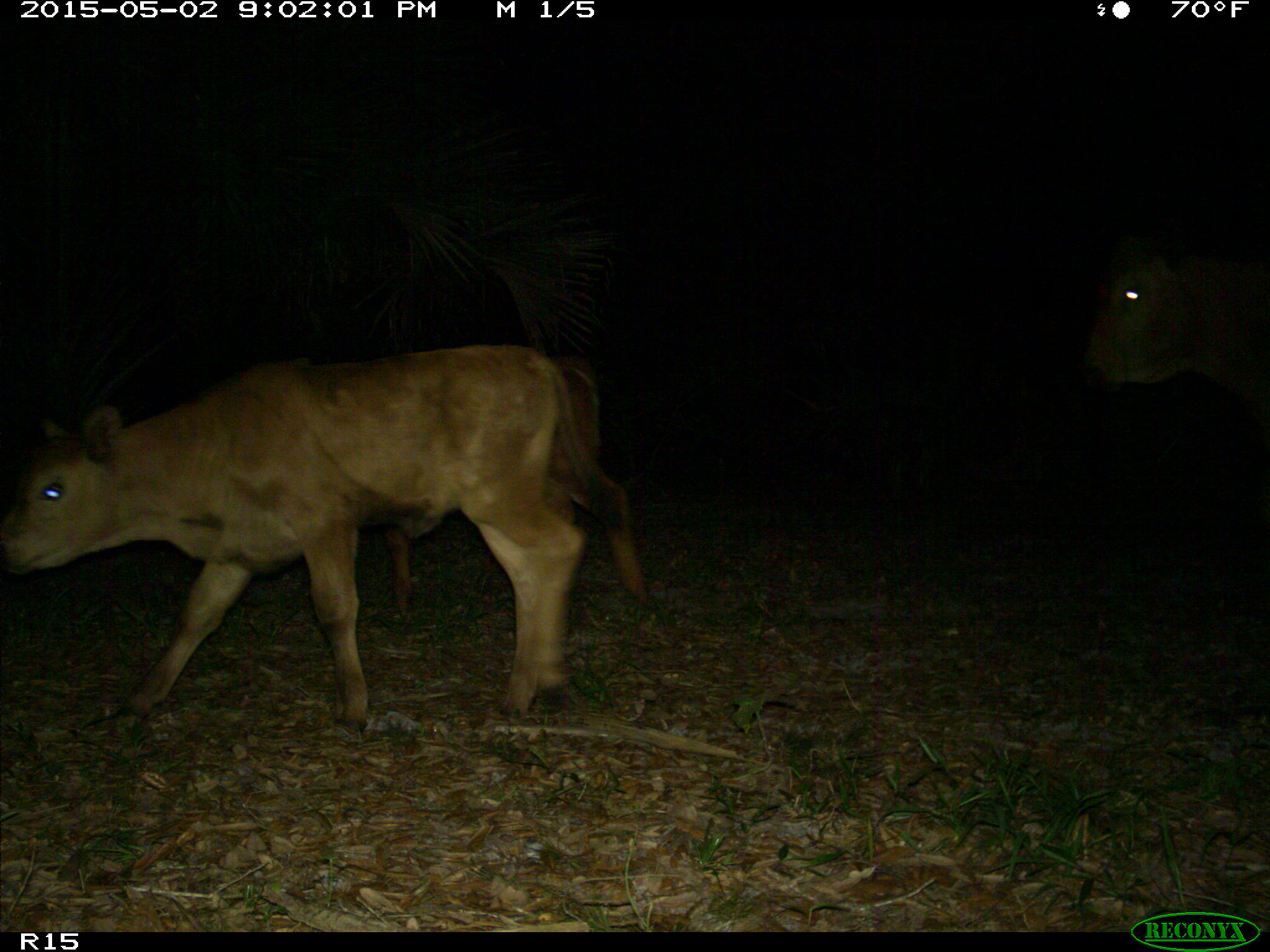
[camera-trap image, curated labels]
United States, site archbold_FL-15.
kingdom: Animalia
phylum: Chordata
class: Mammalia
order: Artiodactyla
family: Bovidae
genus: Bos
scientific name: Bos taurus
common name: domestic cow